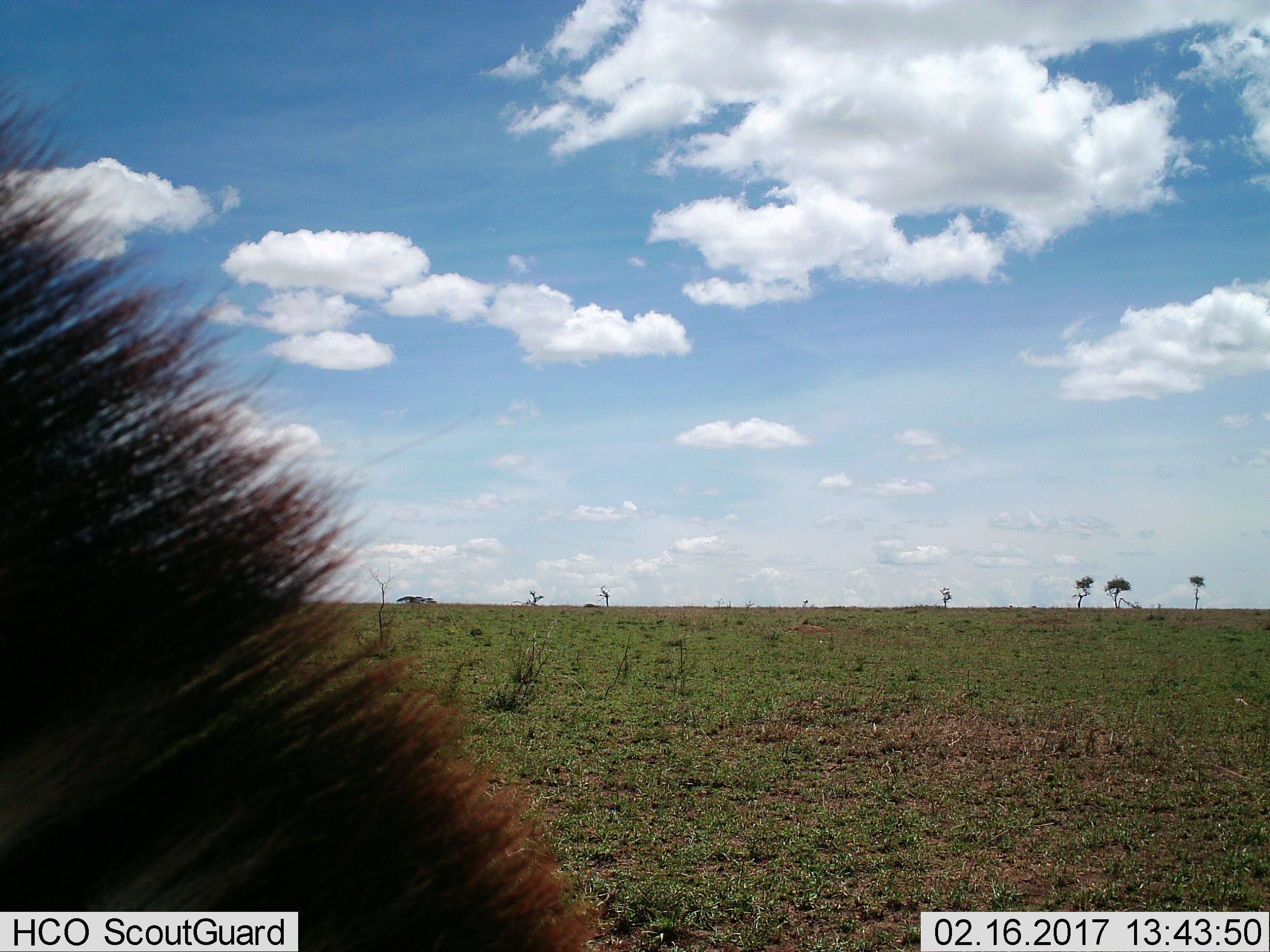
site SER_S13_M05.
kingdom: Animalia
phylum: Chordata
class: Mammalia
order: Perissodactyla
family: Equidae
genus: Equus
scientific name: Equus quagga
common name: plains zebra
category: zebraplains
Zebraplains (plains zebra) (Equus quagga), count 1. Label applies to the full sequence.